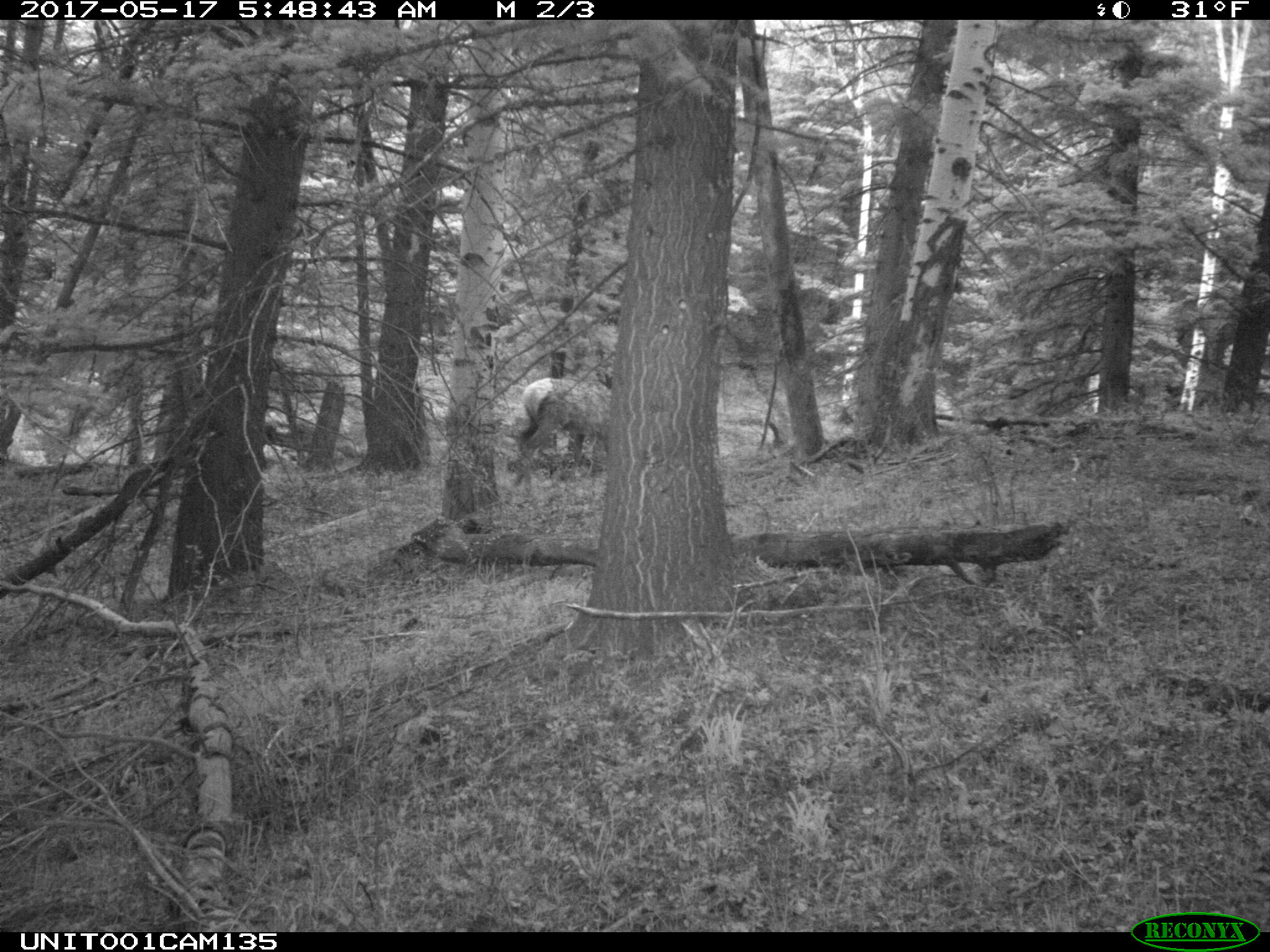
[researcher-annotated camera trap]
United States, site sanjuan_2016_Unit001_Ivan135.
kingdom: Animalia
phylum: Chordata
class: Mammalia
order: Artiodactyla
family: Cervidae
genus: Cervus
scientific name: Cervus elaphus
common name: red deer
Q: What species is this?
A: Cervus elaphus (red deer).